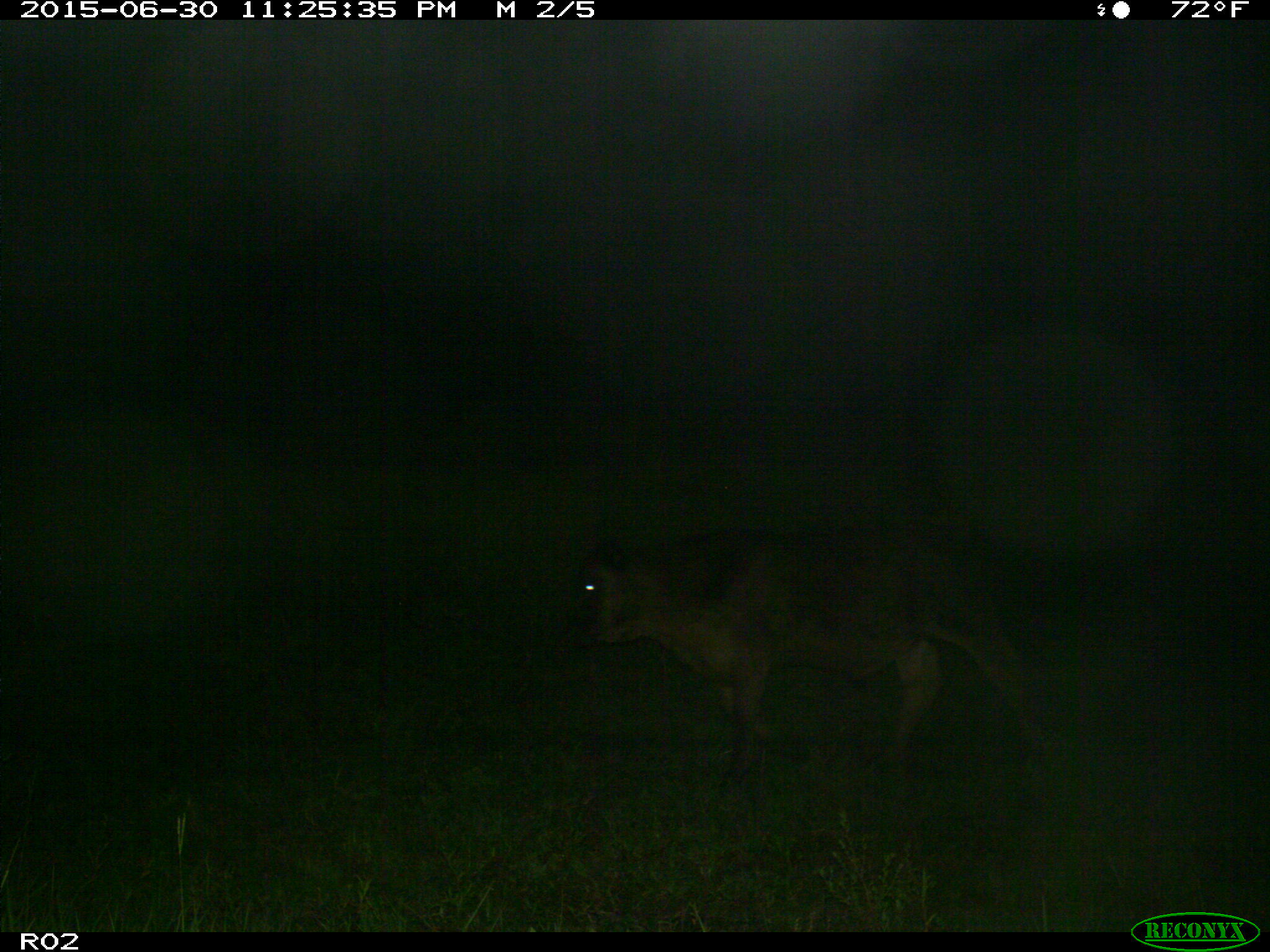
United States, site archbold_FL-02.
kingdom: Animalia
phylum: Chordata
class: Mammalia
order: Artiodactyla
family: Bovidae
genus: Bos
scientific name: Bos taurus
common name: domestic cow